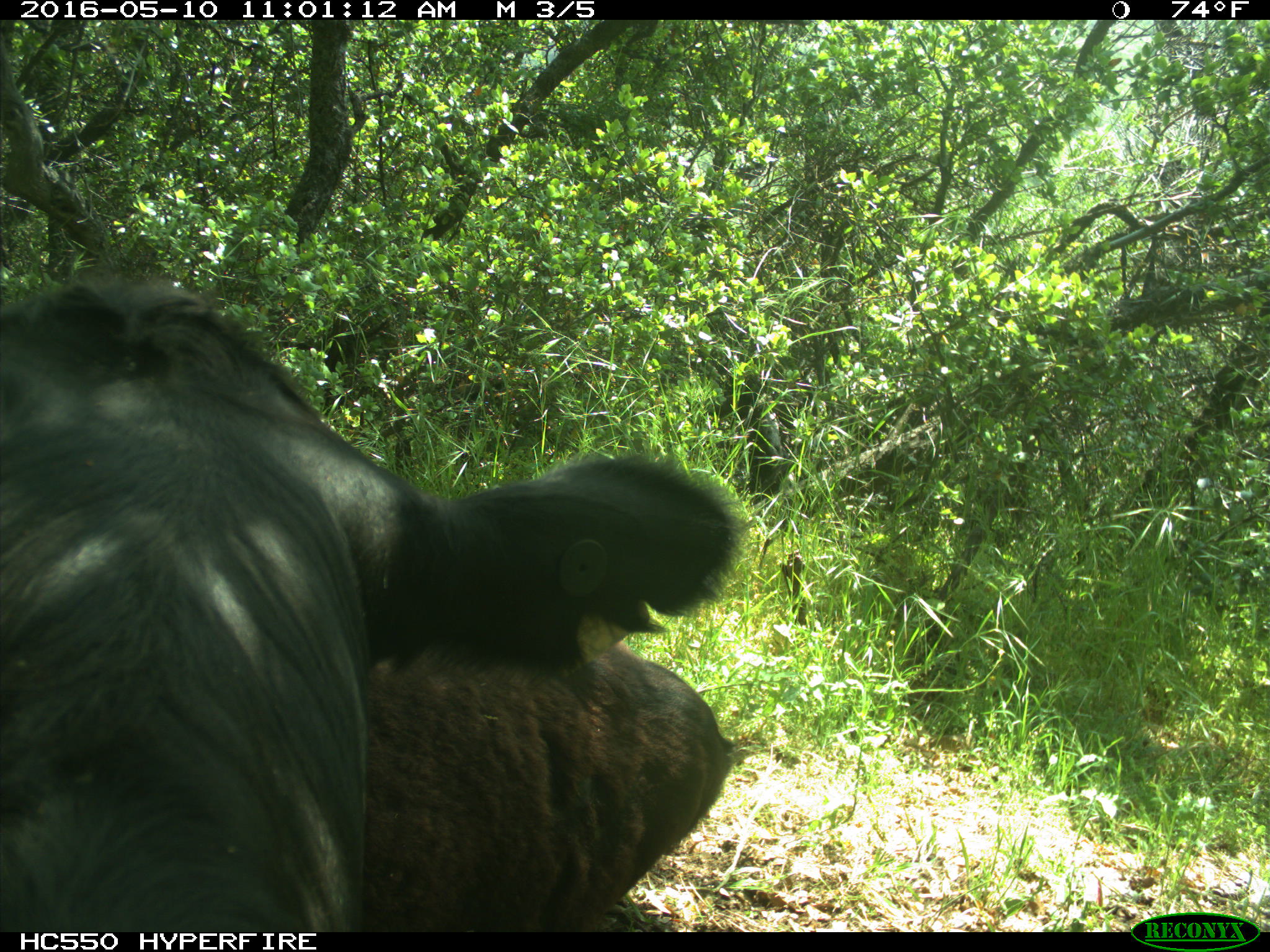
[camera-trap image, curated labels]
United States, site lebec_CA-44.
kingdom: Animalia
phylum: Chordata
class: Mammalia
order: Artiodactyla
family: Bovidae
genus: Bos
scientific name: Bos taurus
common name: domestic cow